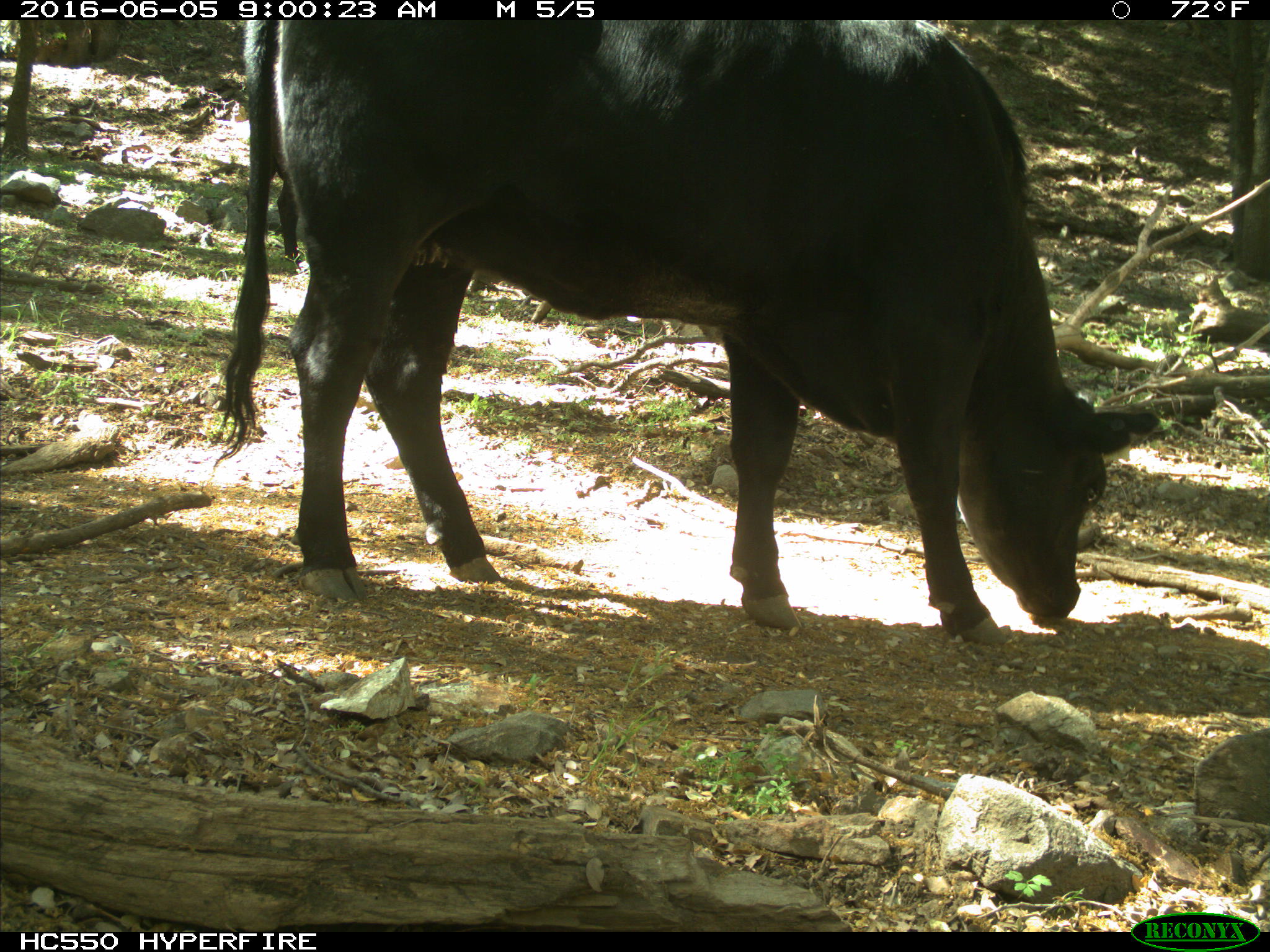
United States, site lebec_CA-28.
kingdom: Animalia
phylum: Chordata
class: Mammalia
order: Artiodactyla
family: Bovidae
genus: Bos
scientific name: Bos taurus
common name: domestic cow